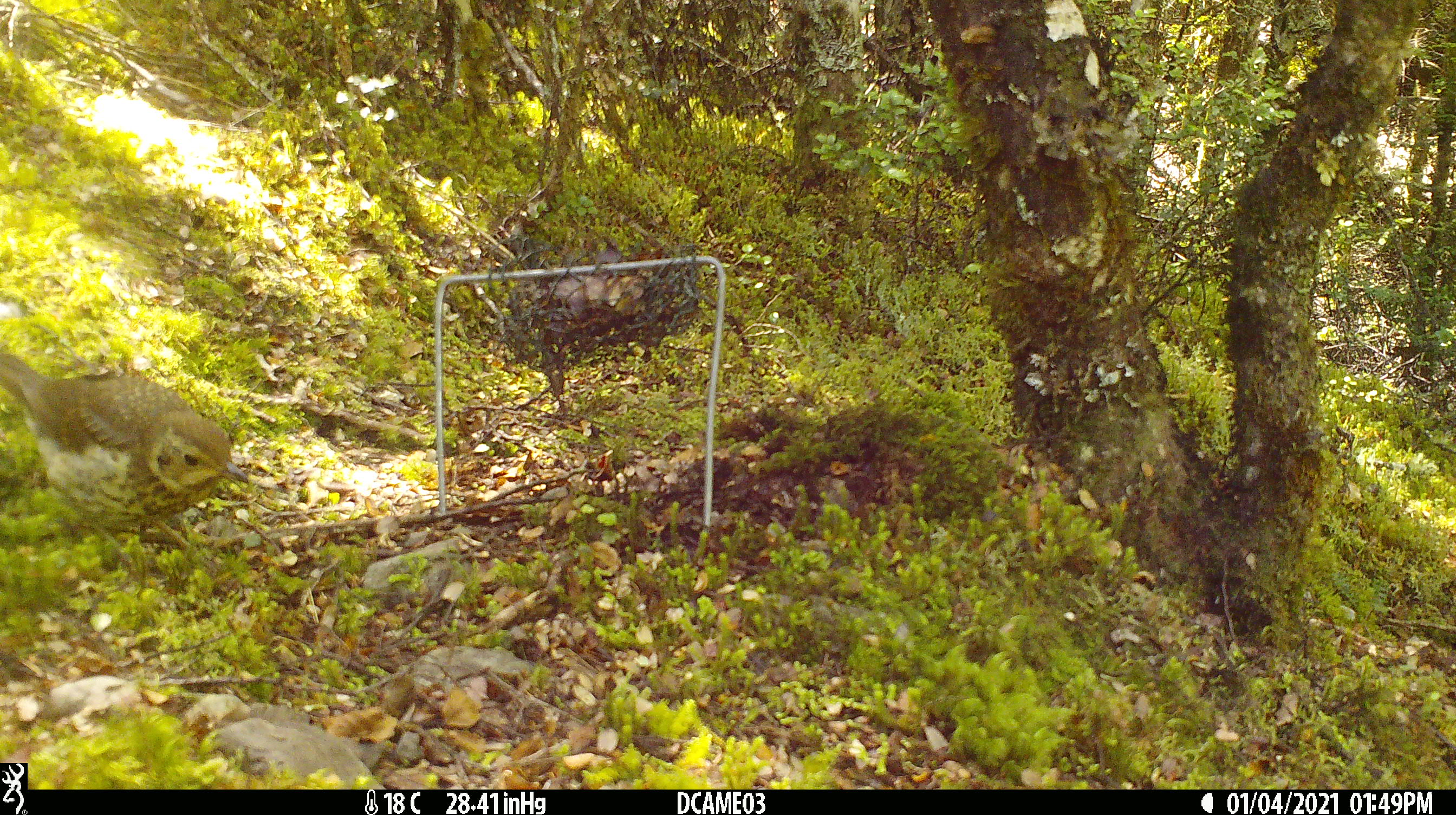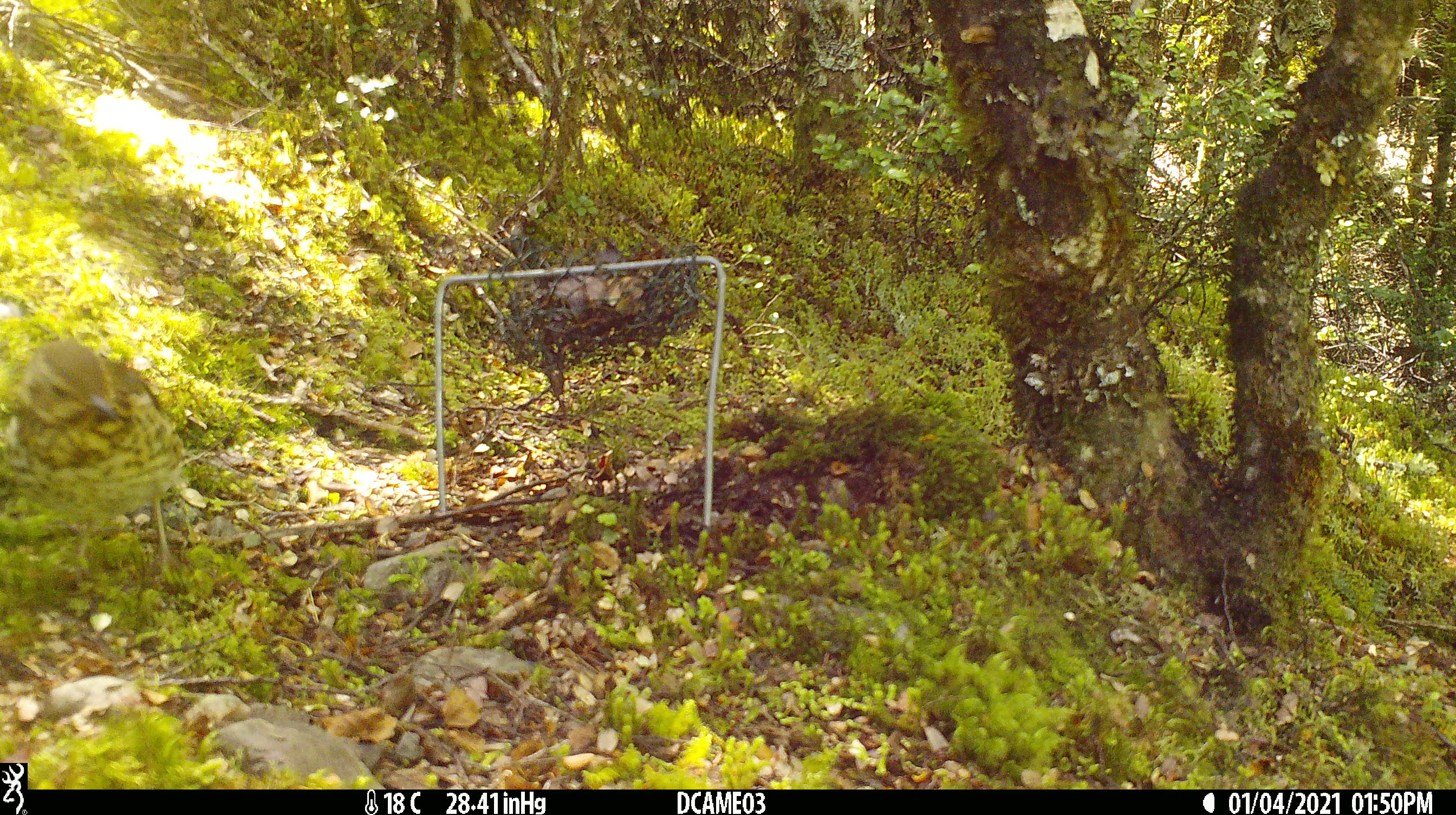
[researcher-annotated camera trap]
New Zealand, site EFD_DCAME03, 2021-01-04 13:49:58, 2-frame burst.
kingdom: Animalia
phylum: Chordata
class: Aves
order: Passeriformes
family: Turdidae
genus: Turdus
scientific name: Turdus philomelos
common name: song thrush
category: thrush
Thrush (song thrush) (Turdus philomelos).